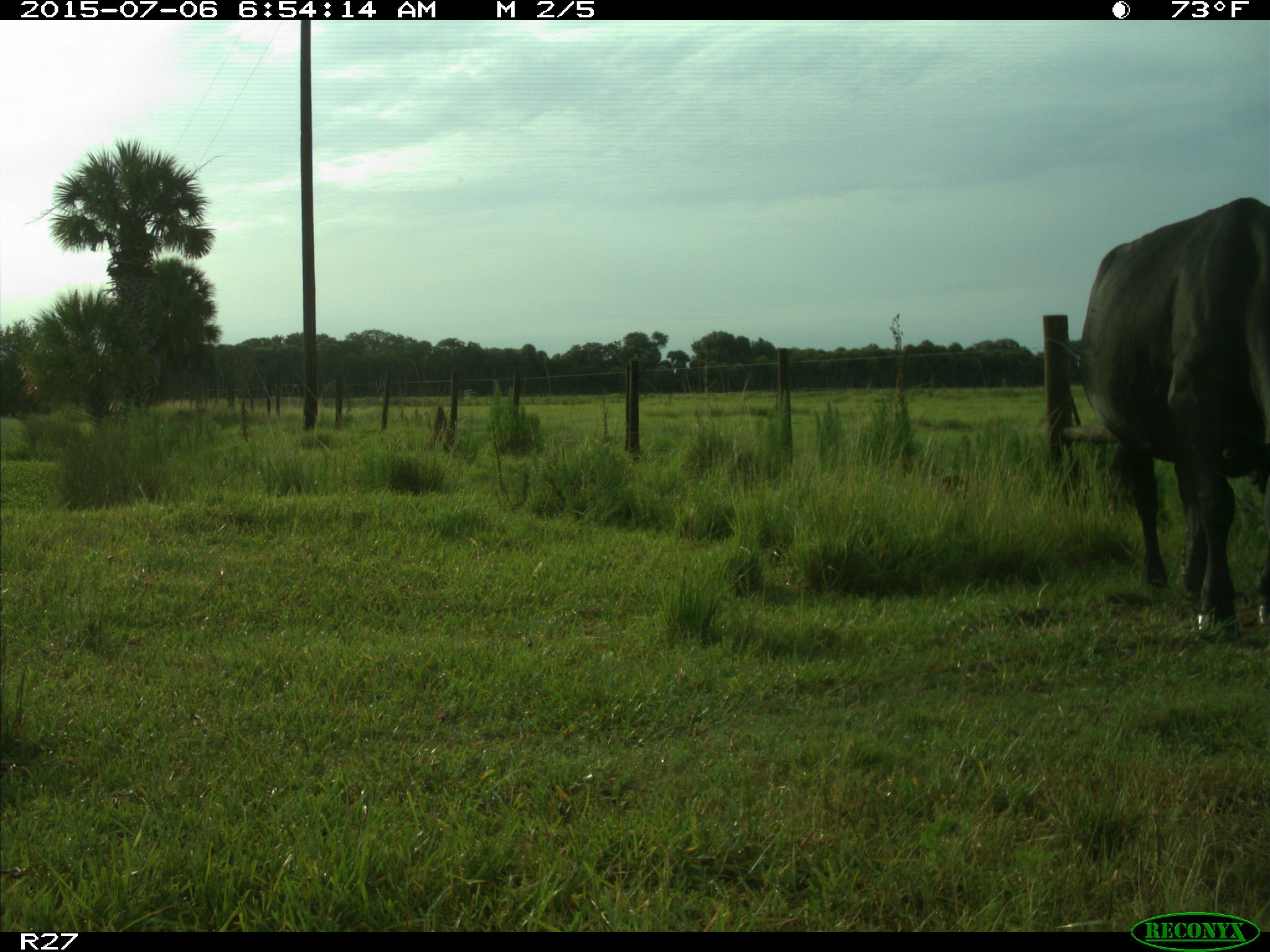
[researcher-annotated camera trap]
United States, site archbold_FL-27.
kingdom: Animalia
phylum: Chordata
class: Mammalia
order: Artiodactyla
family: Bovidae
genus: Bos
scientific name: Bos taurus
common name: domestic cow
Bos taurus (domestic cow).